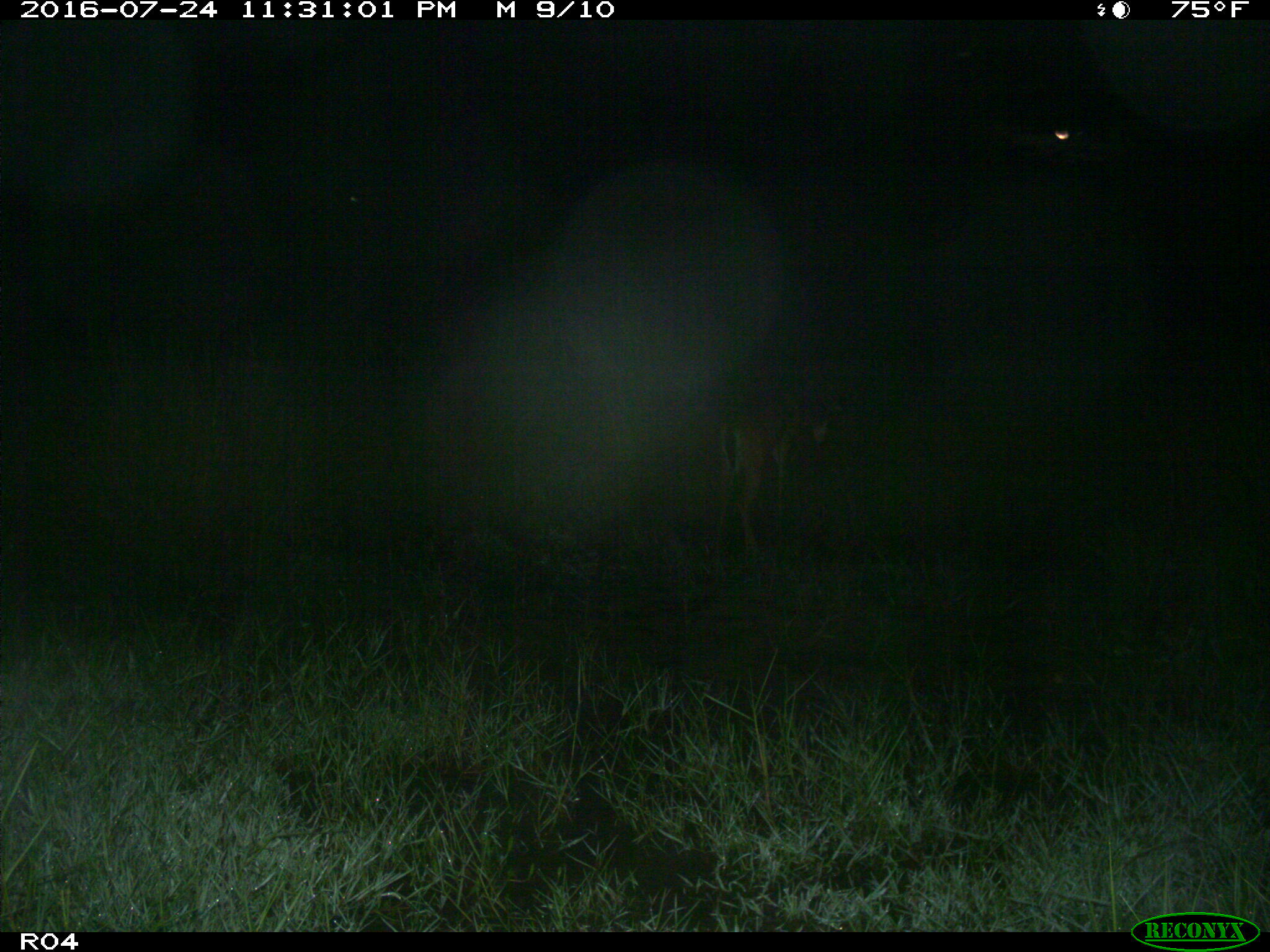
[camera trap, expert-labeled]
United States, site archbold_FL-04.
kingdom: Animalia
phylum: Chordata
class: Mammalia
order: Artiodactyla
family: Cervidae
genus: Odocoileus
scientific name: Odocoileus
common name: deer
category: unidentified deer